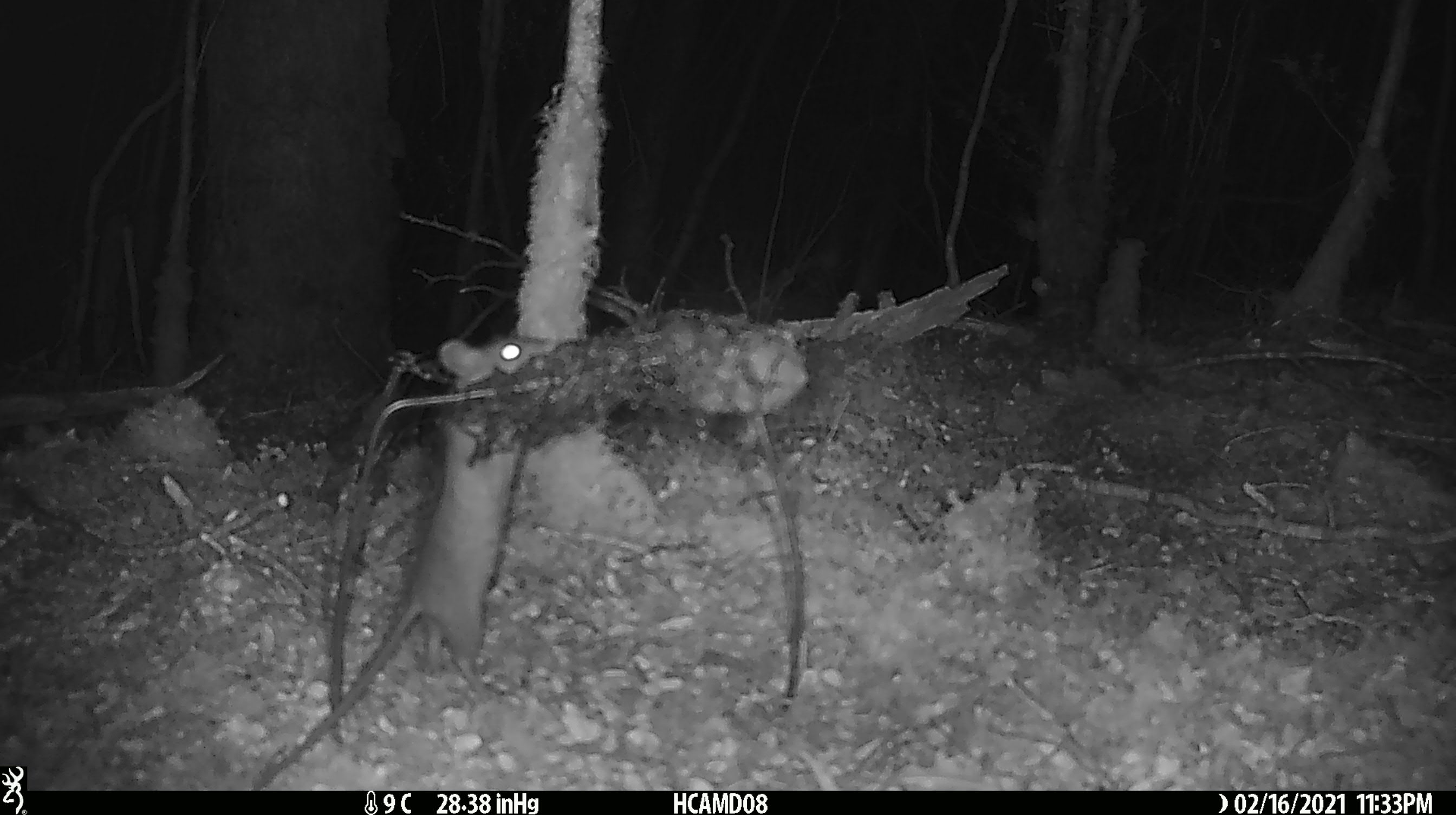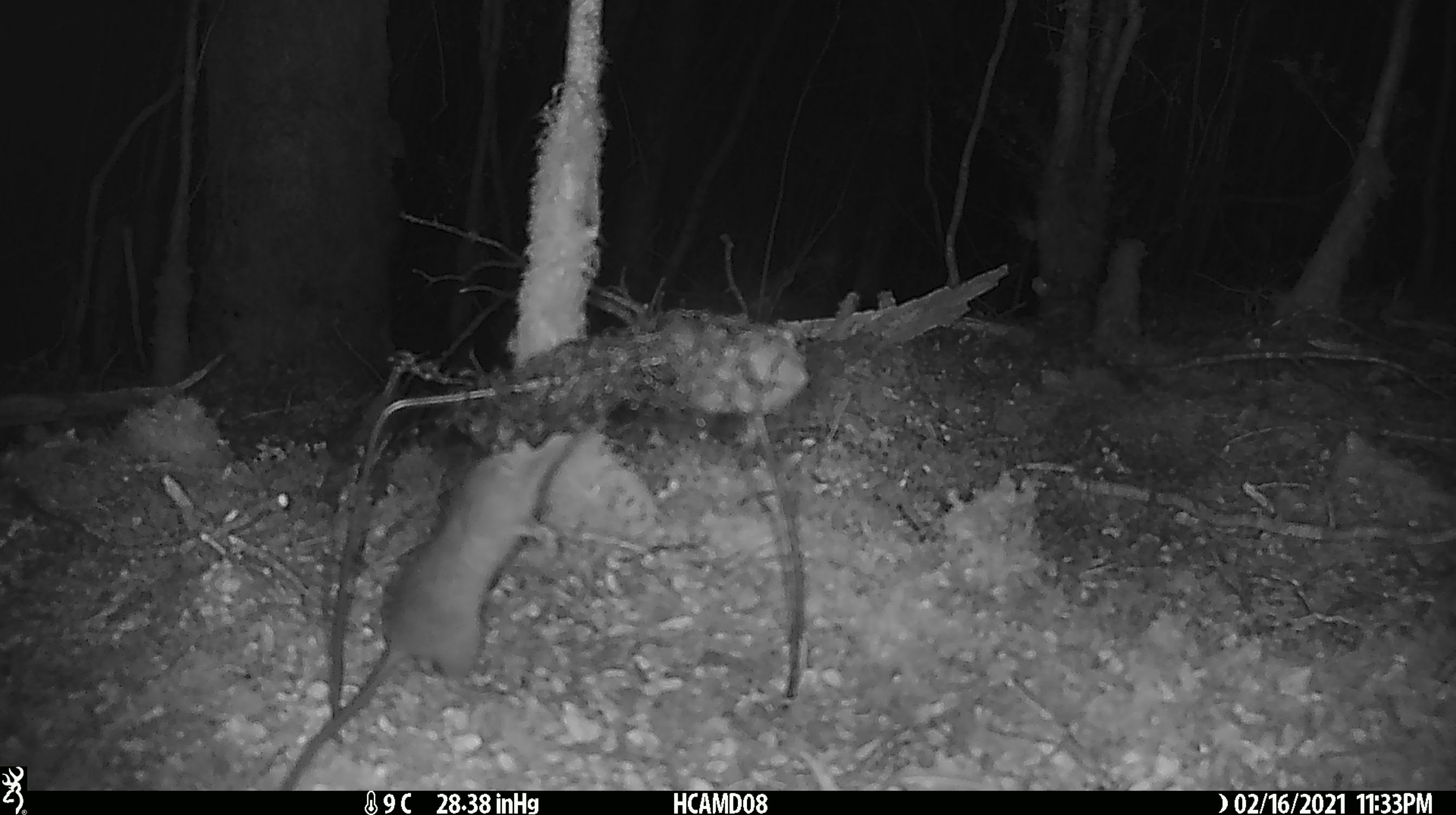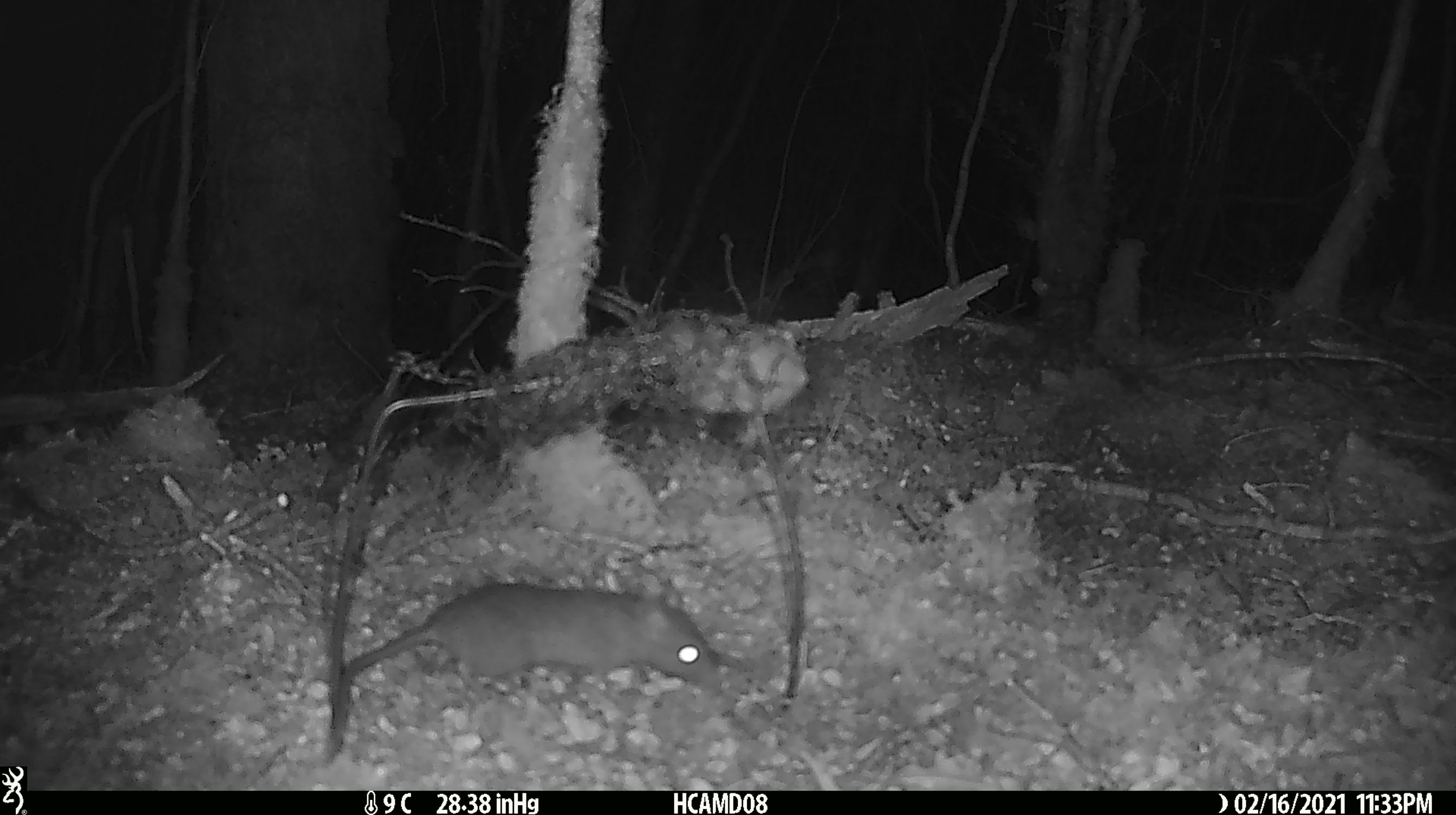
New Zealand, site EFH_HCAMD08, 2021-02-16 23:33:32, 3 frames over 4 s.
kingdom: Animalia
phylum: Chordata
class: Mammalia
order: Rodentia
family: Muridae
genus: Rattus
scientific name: Rattus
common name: rat